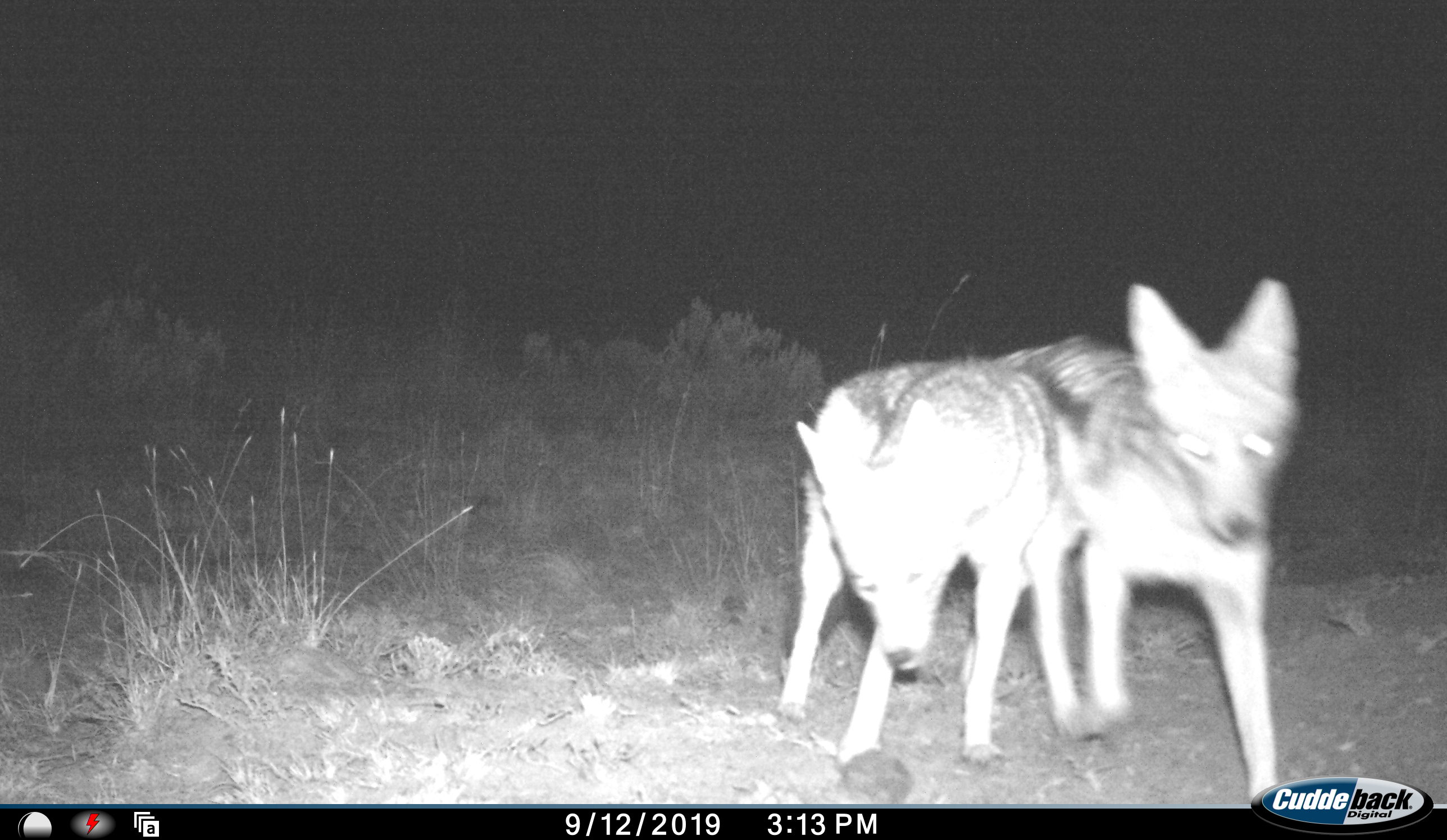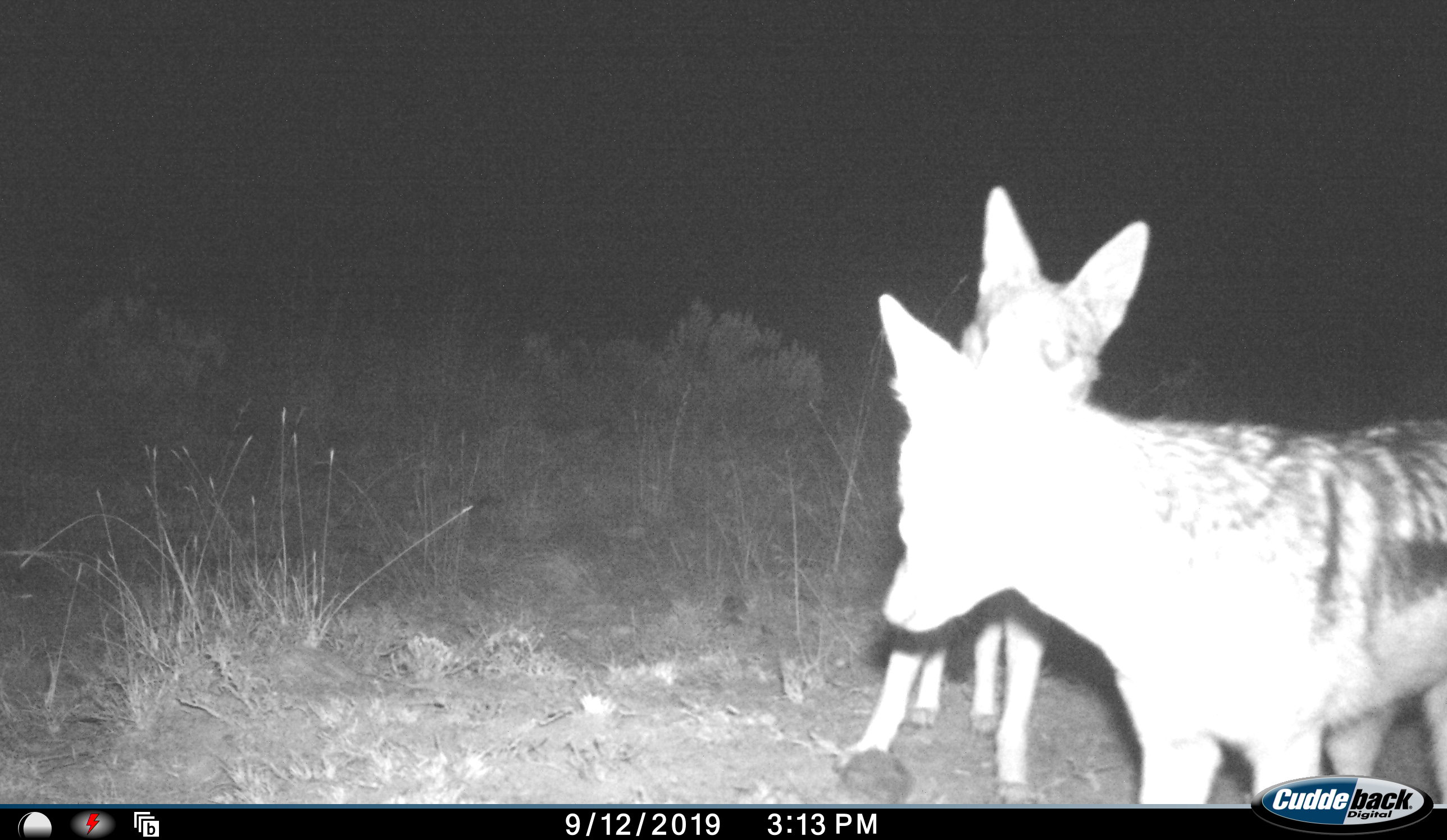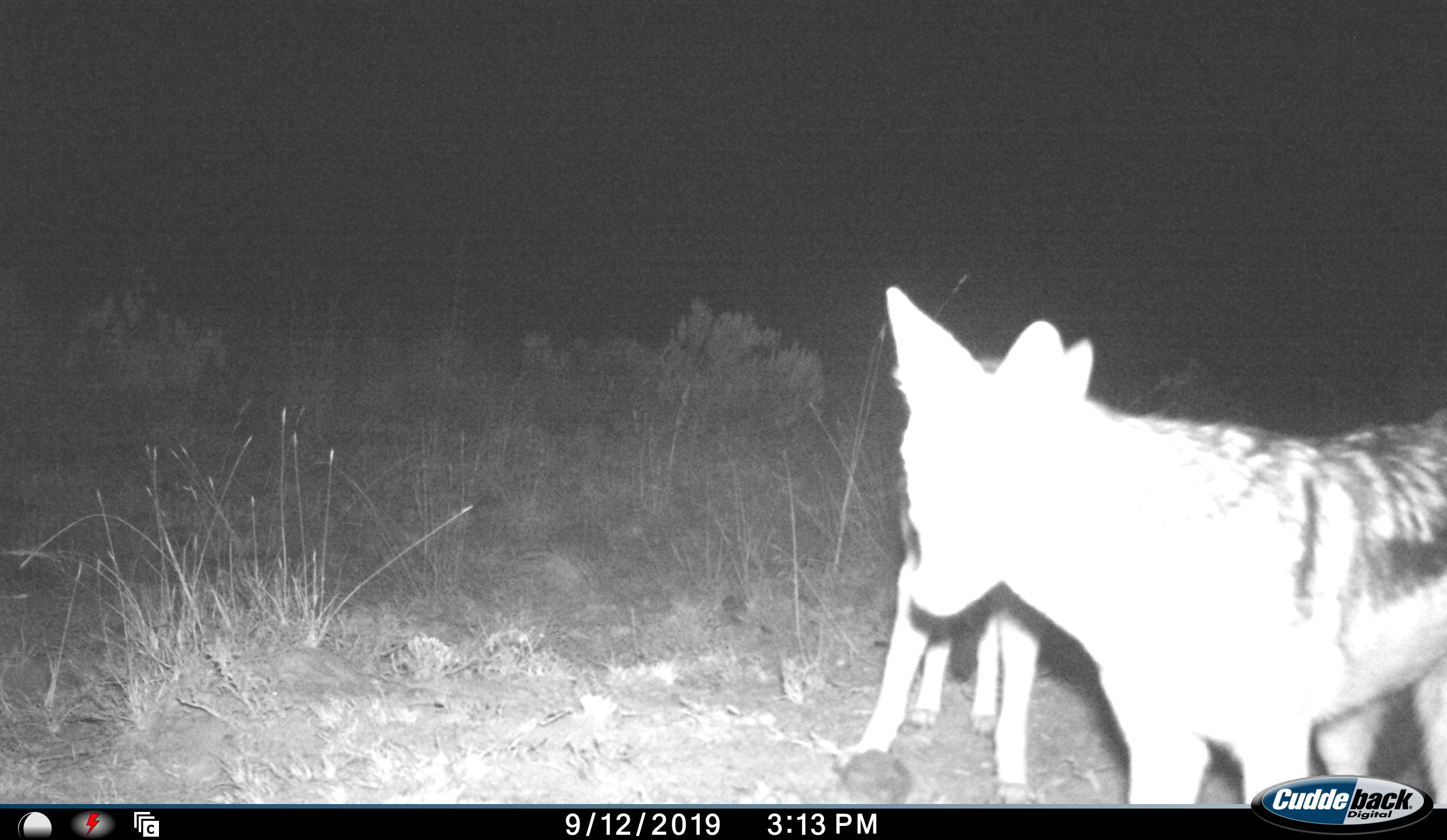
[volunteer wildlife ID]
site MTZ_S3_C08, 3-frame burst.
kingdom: Animalia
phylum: Chordata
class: Mammalia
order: Carnivora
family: Canidae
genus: Lupulella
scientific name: Lupulella mesomelas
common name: black-backed jackal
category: jackalblackbacked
Jackalblackbacked (black-backed jackal) (Lupulella mesomelas), count 2. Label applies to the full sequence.